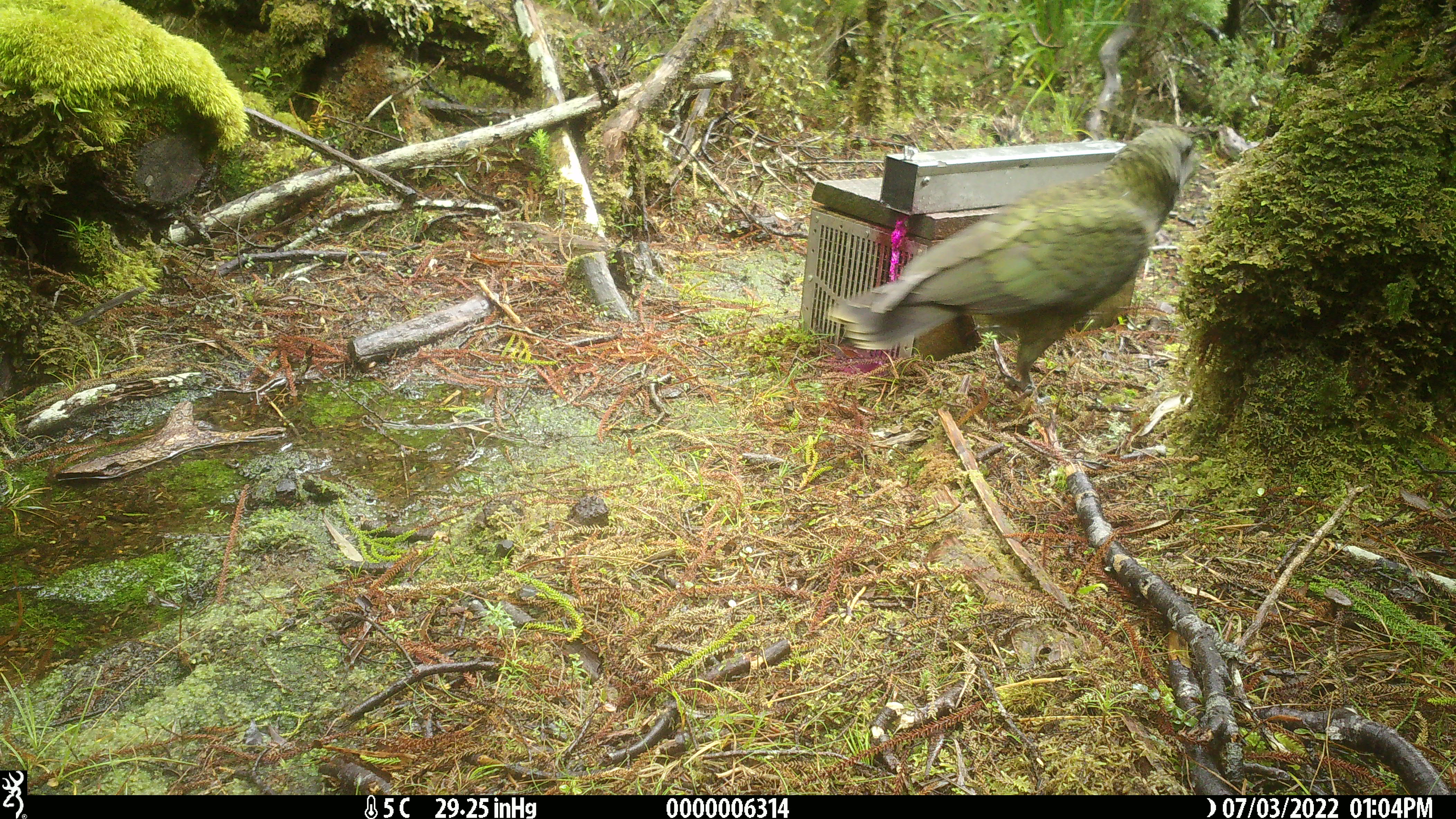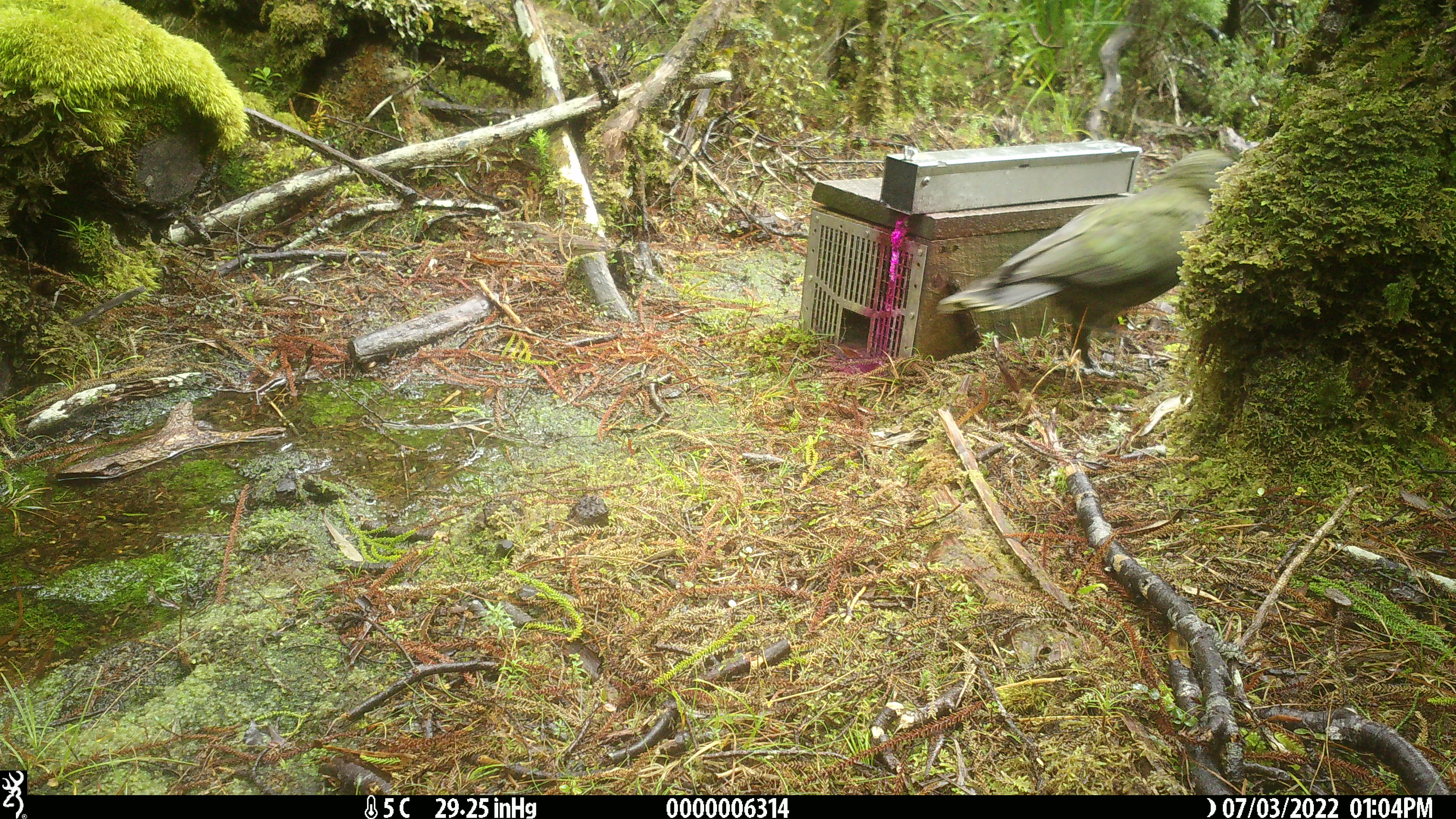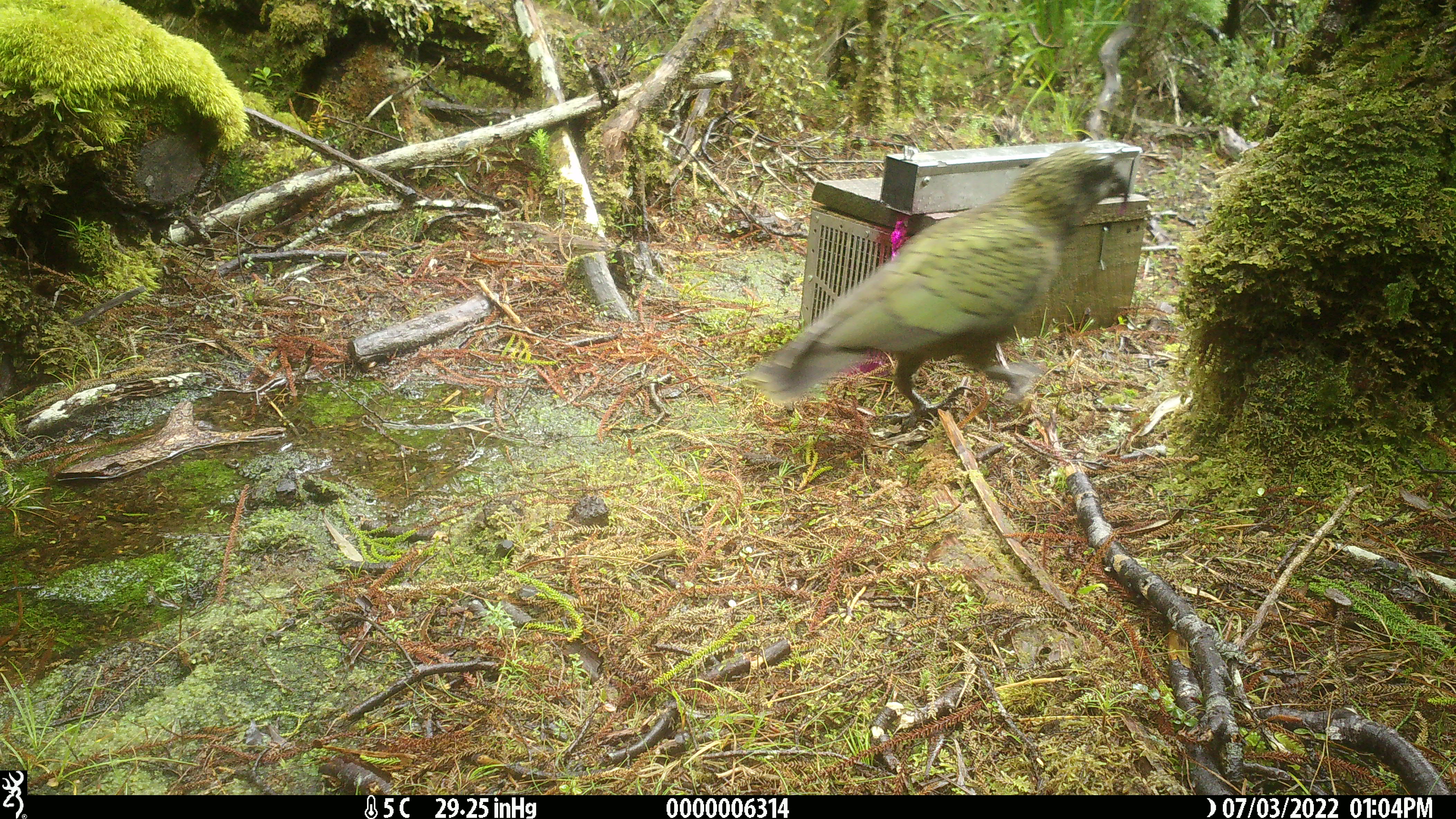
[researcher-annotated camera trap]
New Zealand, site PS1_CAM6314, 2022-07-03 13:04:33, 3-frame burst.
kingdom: Animalia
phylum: Chordata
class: Aves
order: Psittaciformes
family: Strigopidae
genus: Nestor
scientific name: Nestor notabilis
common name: kea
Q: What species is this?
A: Kea (Nestor notabilis).